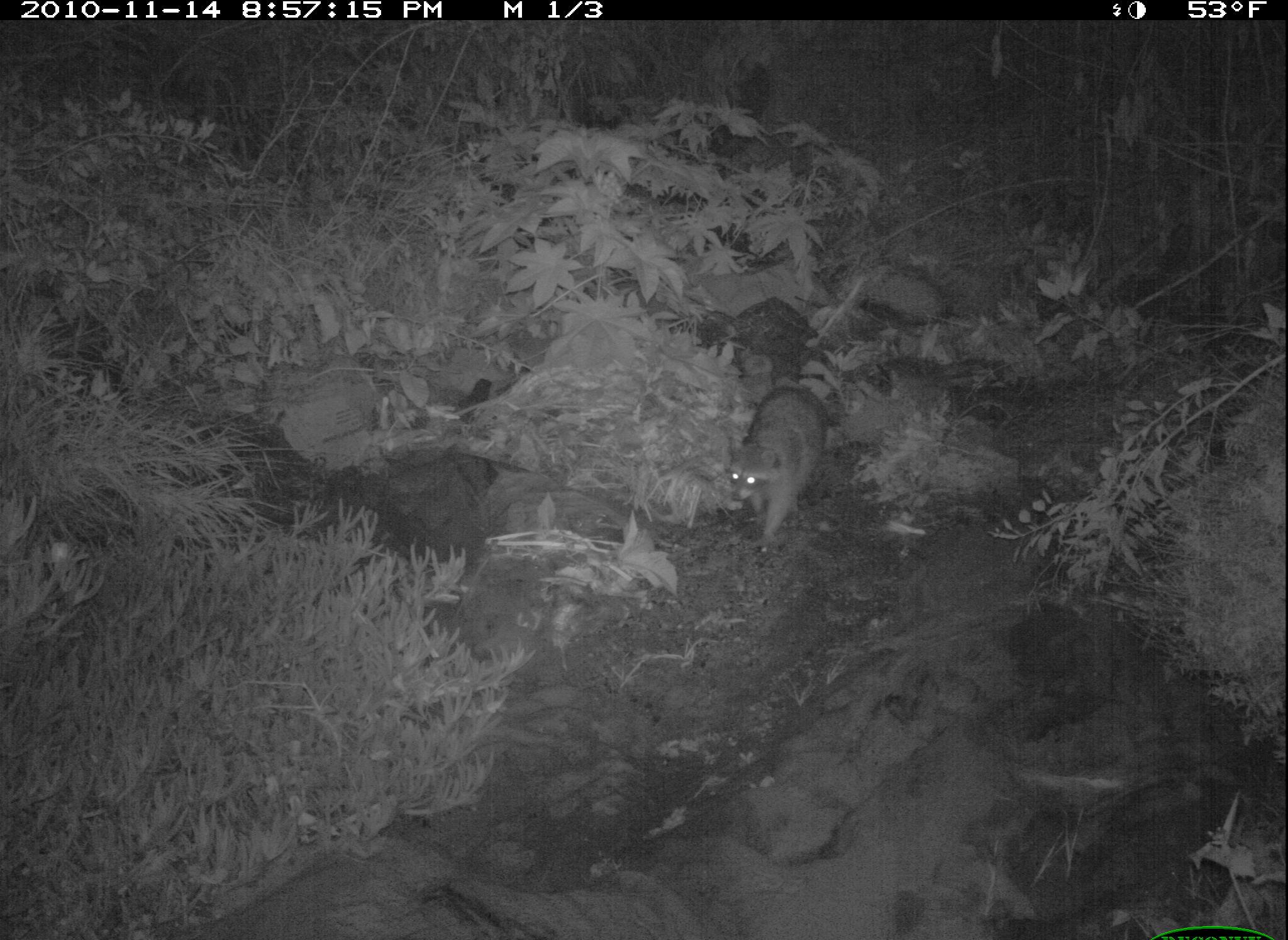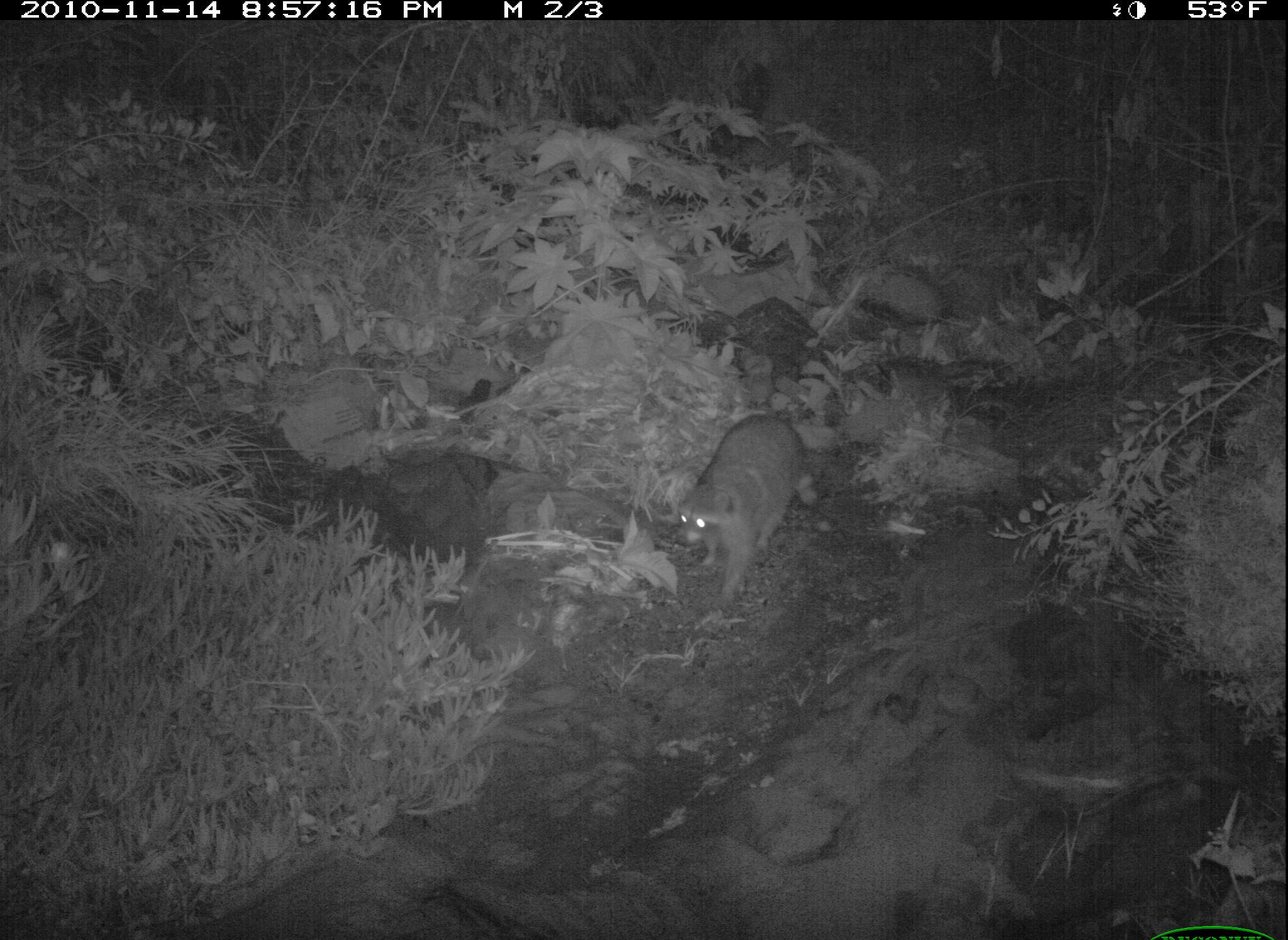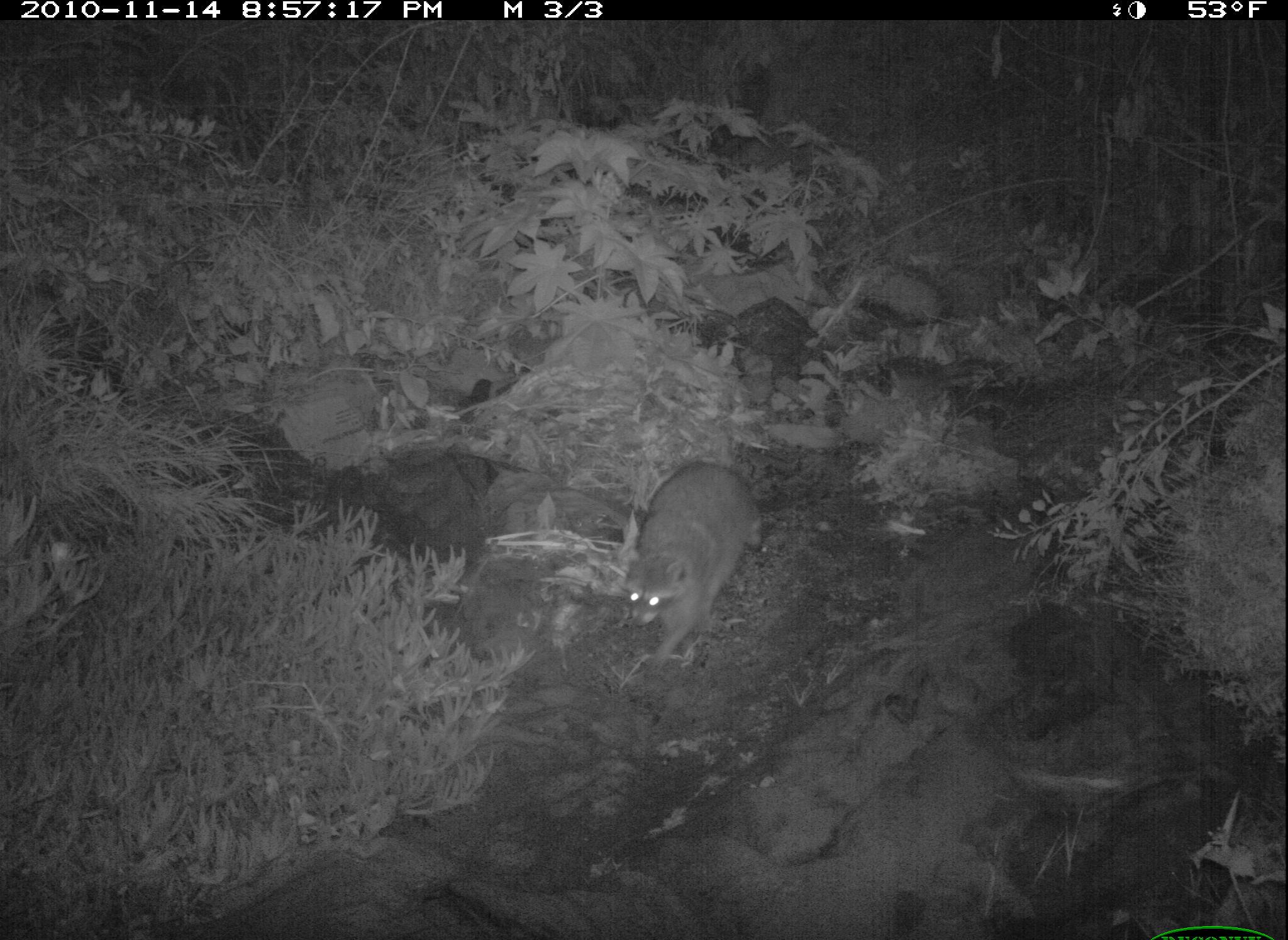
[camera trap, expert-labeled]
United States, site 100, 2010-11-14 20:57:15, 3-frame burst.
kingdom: Animalia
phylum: Chordata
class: Mammalia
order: Carnivora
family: Procyonidae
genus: Procyon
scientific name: Procyon lotor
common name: raccoon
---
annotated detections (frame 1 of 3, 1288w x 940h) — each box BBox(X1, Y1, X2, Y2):
raccoon: BBox(697, 370, 845, 541)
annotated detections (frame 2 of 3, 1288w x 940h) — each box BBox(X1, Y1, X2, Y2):
raccoon: BBox(675, 379, 813, 635)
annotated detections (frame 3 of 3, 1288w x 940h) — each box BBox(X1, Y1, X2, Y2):
raccoon: BBox(581, 438, 765, 668)